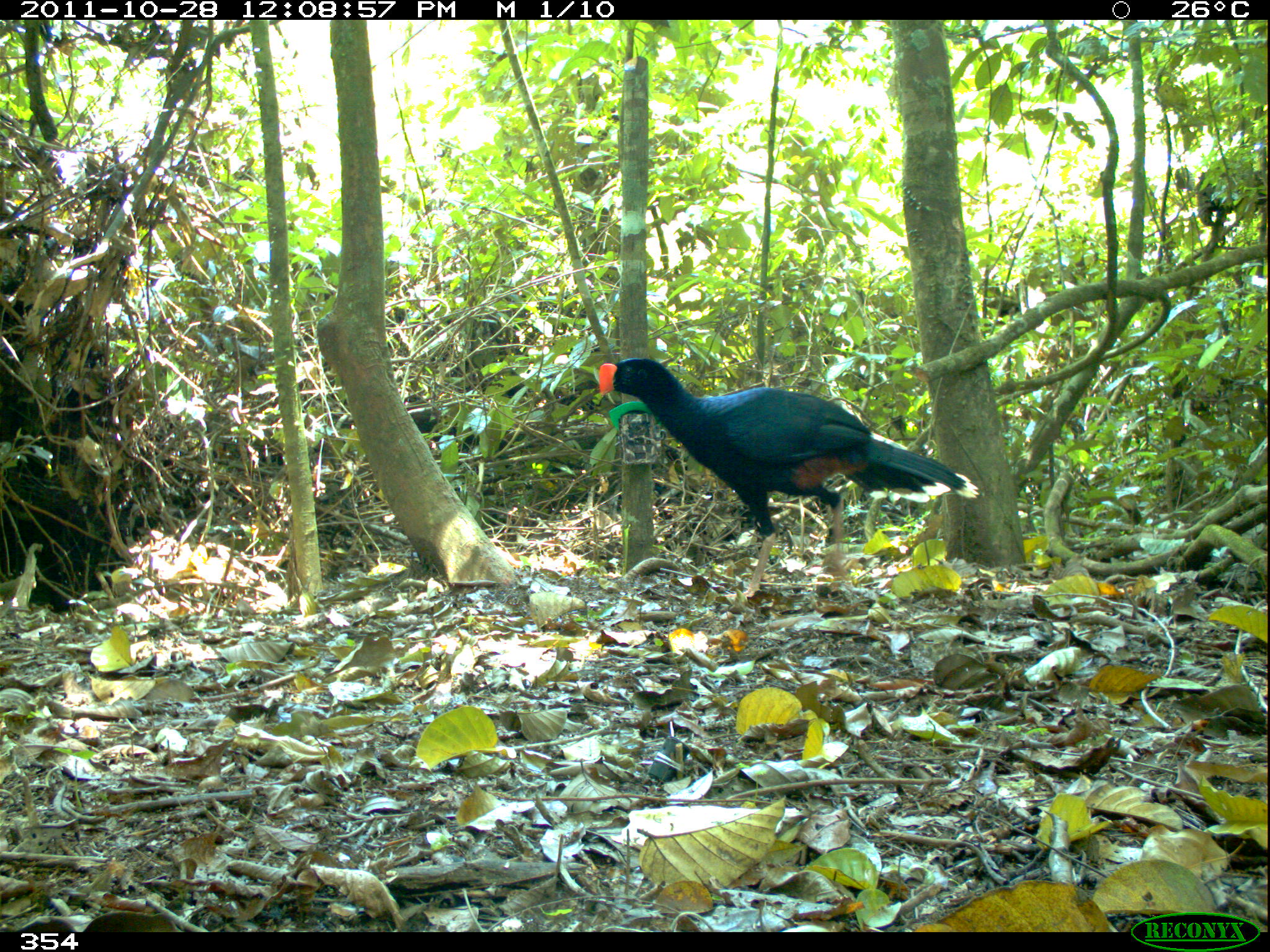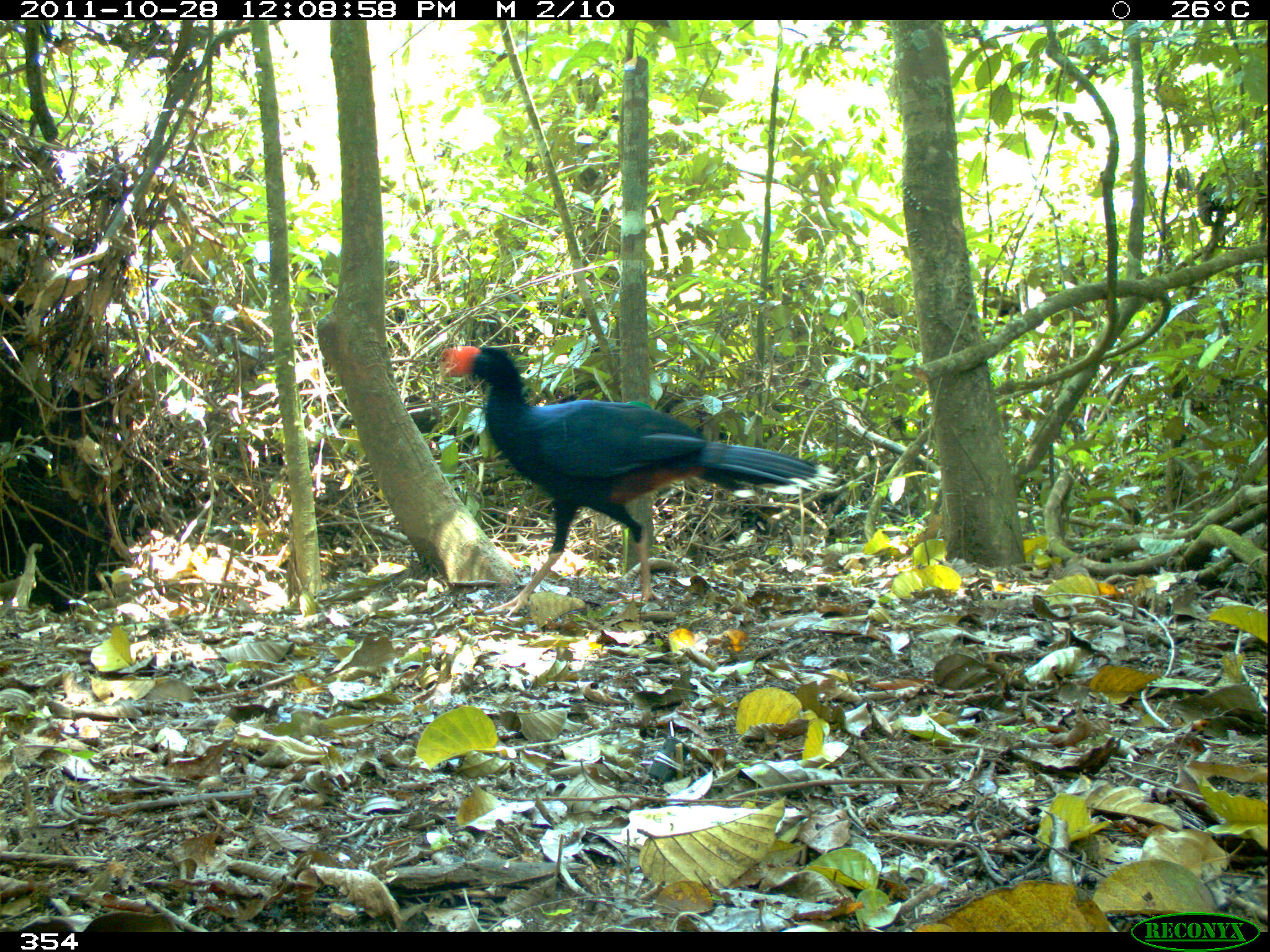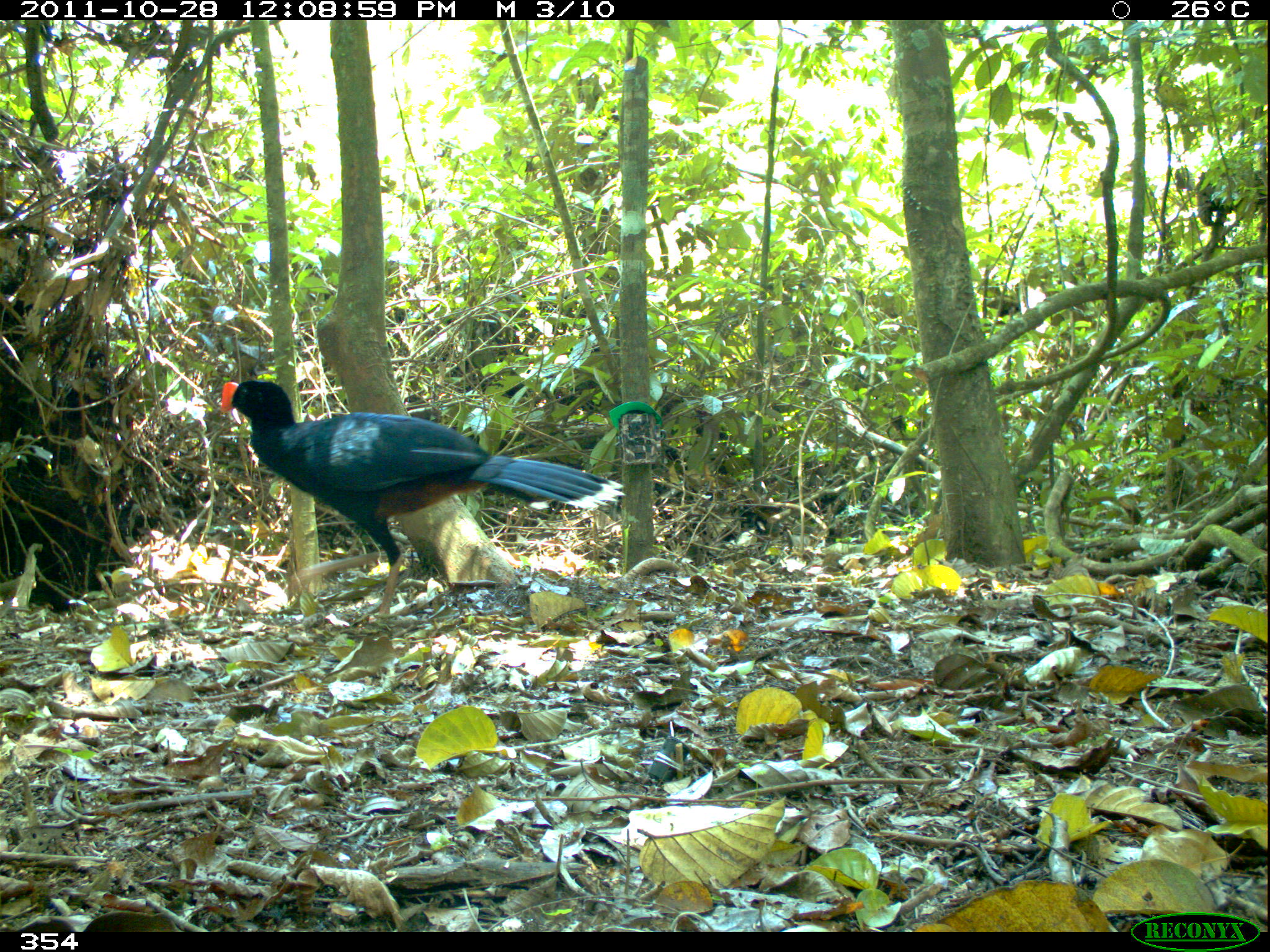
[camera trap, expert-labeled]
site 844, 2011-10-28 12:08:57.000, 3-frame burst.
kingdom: Animalia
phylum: Chordata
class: Aves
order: Galliformes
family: Cracidae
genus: Mitu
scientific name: Mitu tuberosum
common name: razor-billed curassow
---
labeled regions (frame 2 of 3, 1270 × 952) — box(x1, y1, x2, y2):
mitu tuberosum: box(440, 344, 840, 616)